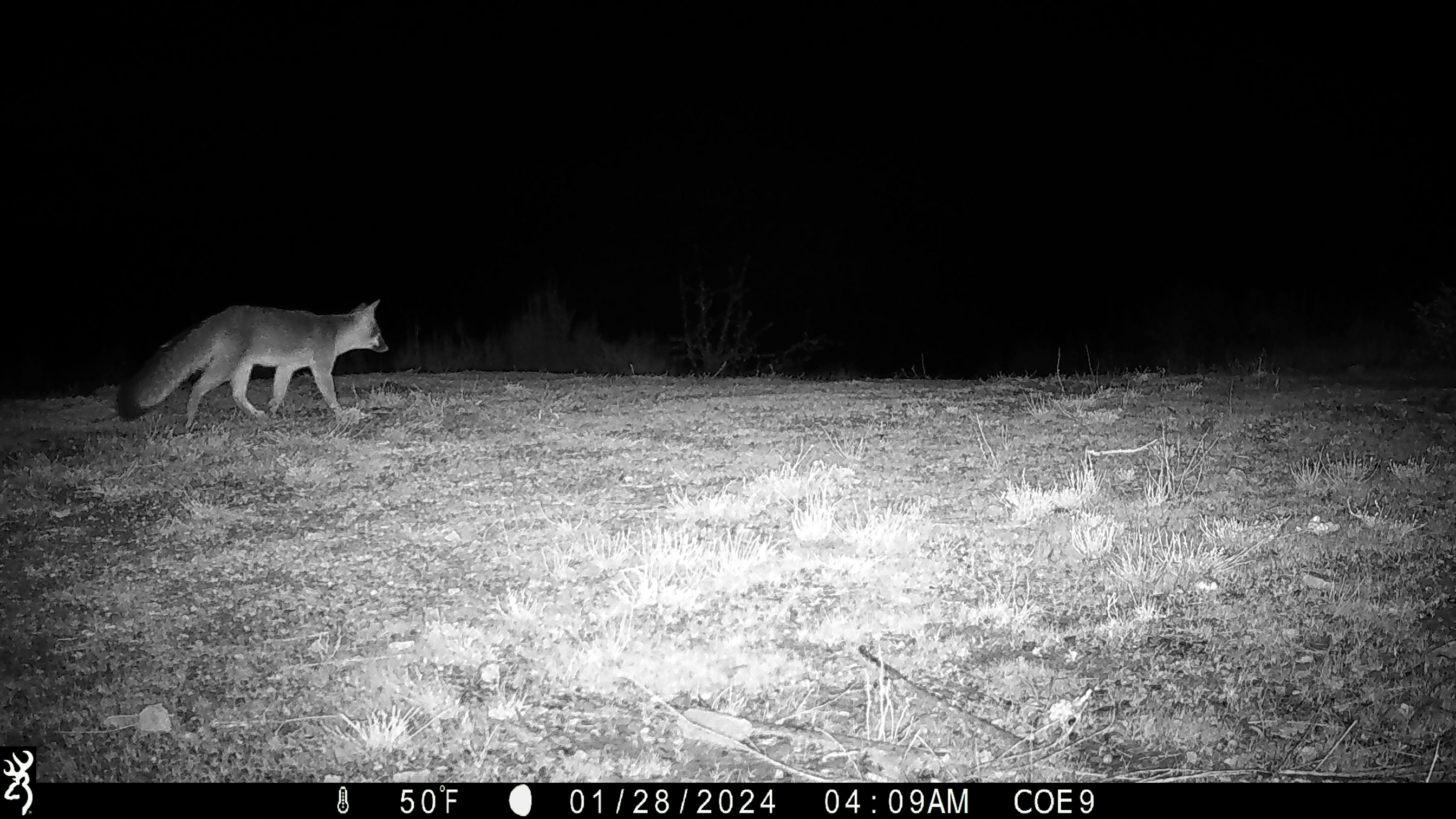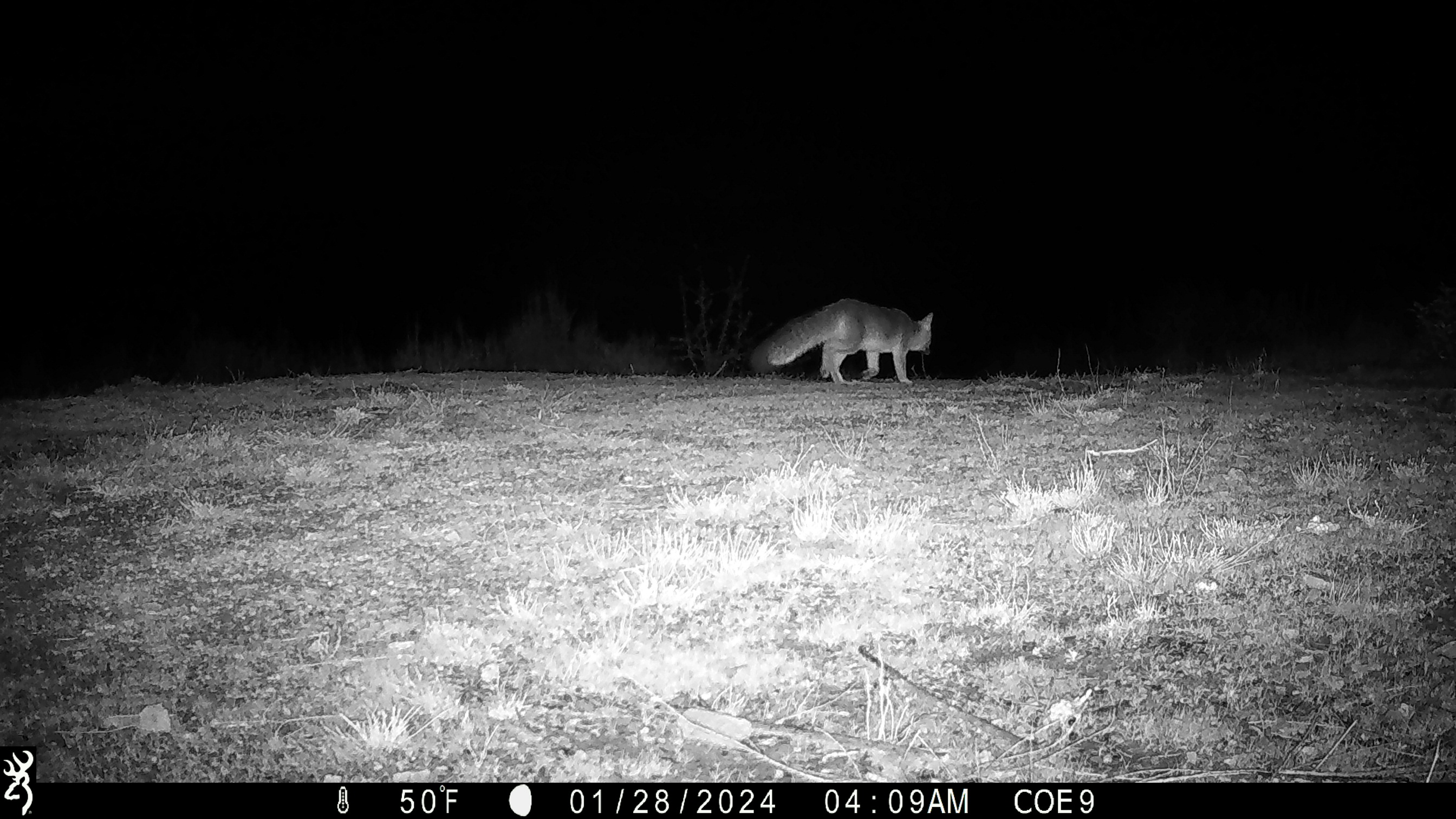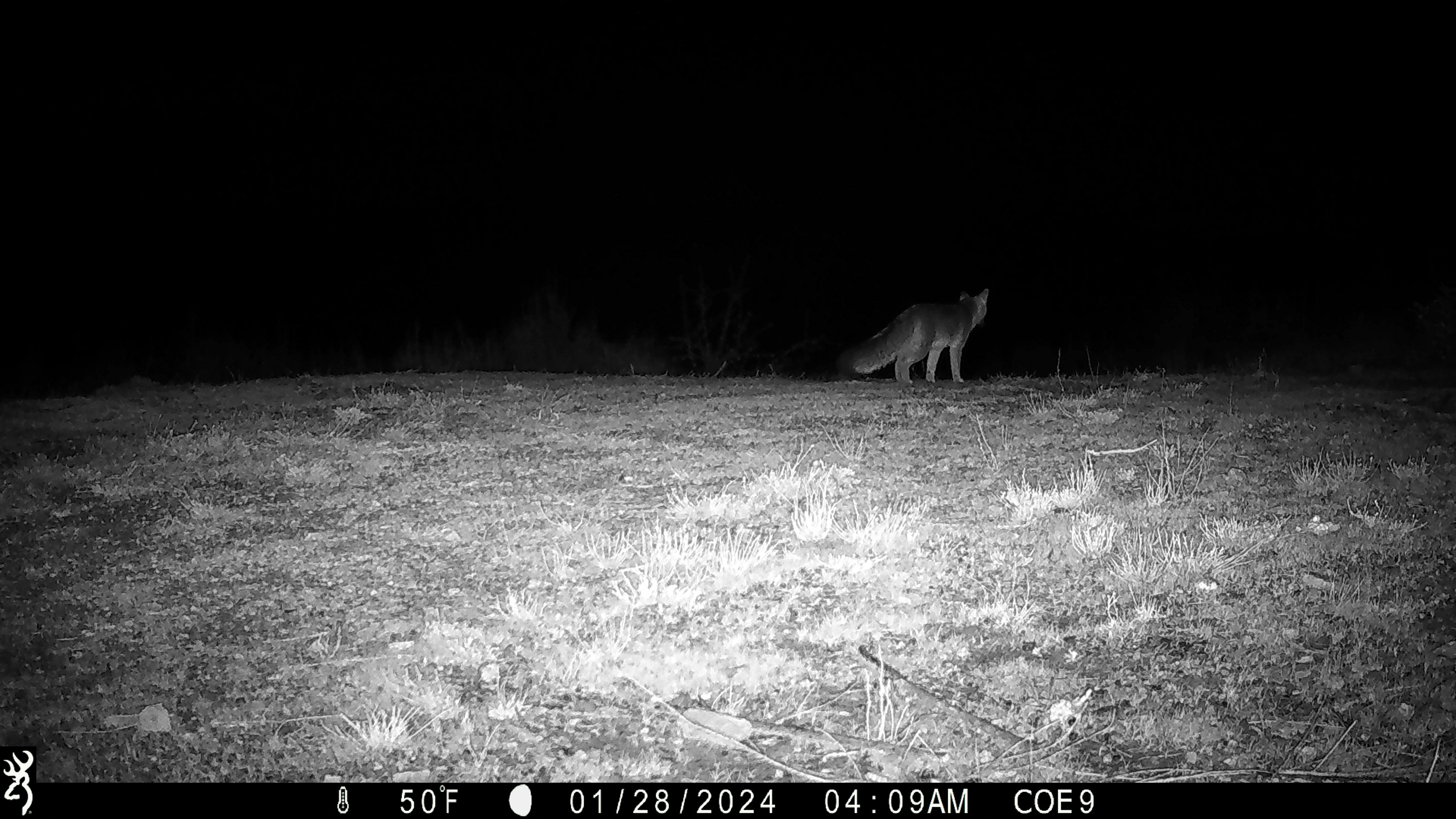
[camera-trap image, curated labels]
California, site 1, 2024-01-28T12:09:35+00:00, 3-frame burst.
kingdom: Animalia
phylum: Chordata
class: Mammalia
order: Carnivora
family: Canidae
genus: Urocyon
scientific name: Urocyon cinereoargenteus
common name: gray fox